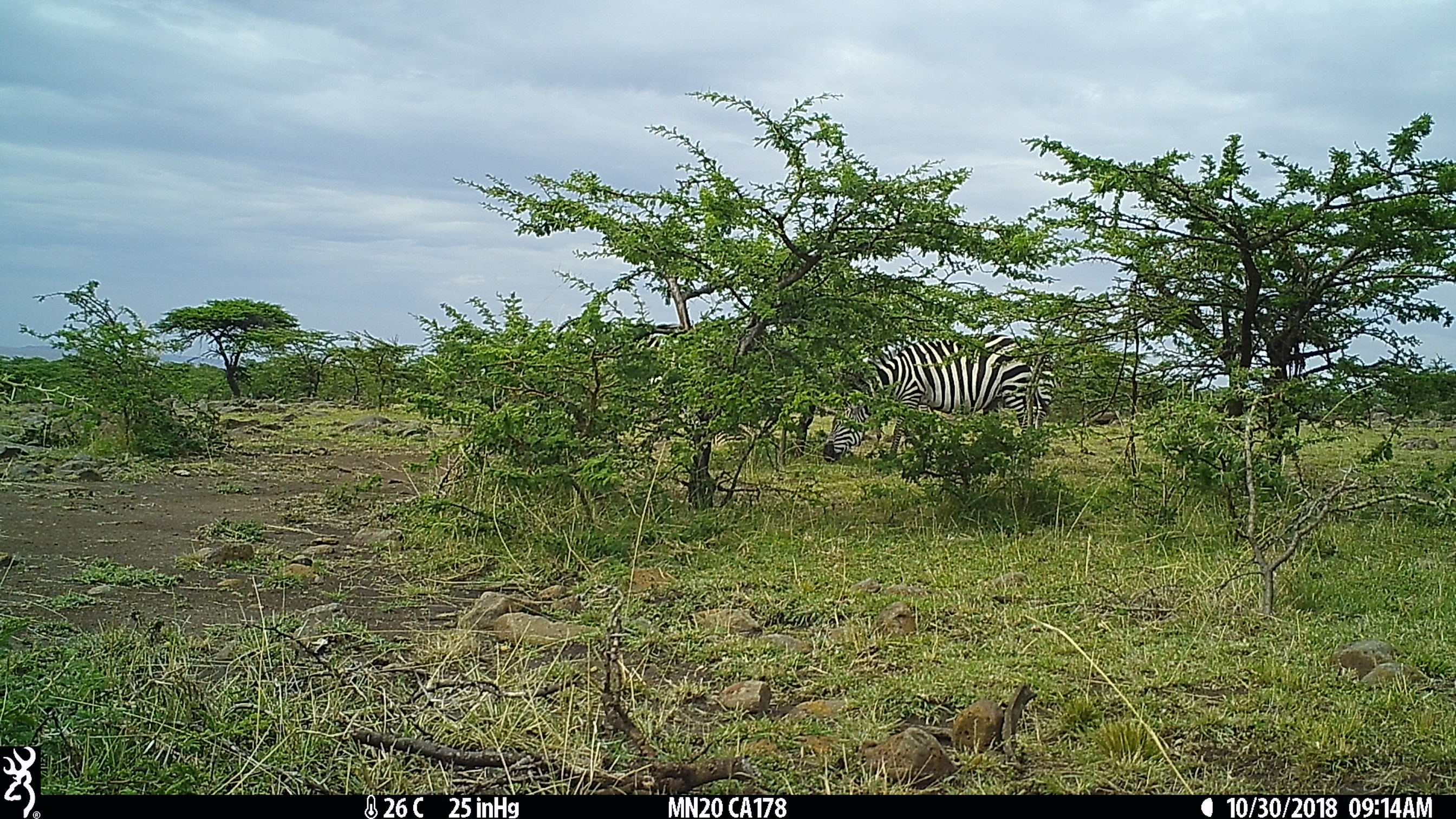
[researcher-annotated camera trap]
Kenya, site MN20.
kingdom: Animalia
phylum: Chordata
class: Mammalia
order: Perissodactyla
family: Equidae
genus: Equus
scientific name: Equus quagga burchellii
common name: burchell's zebra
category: zebra